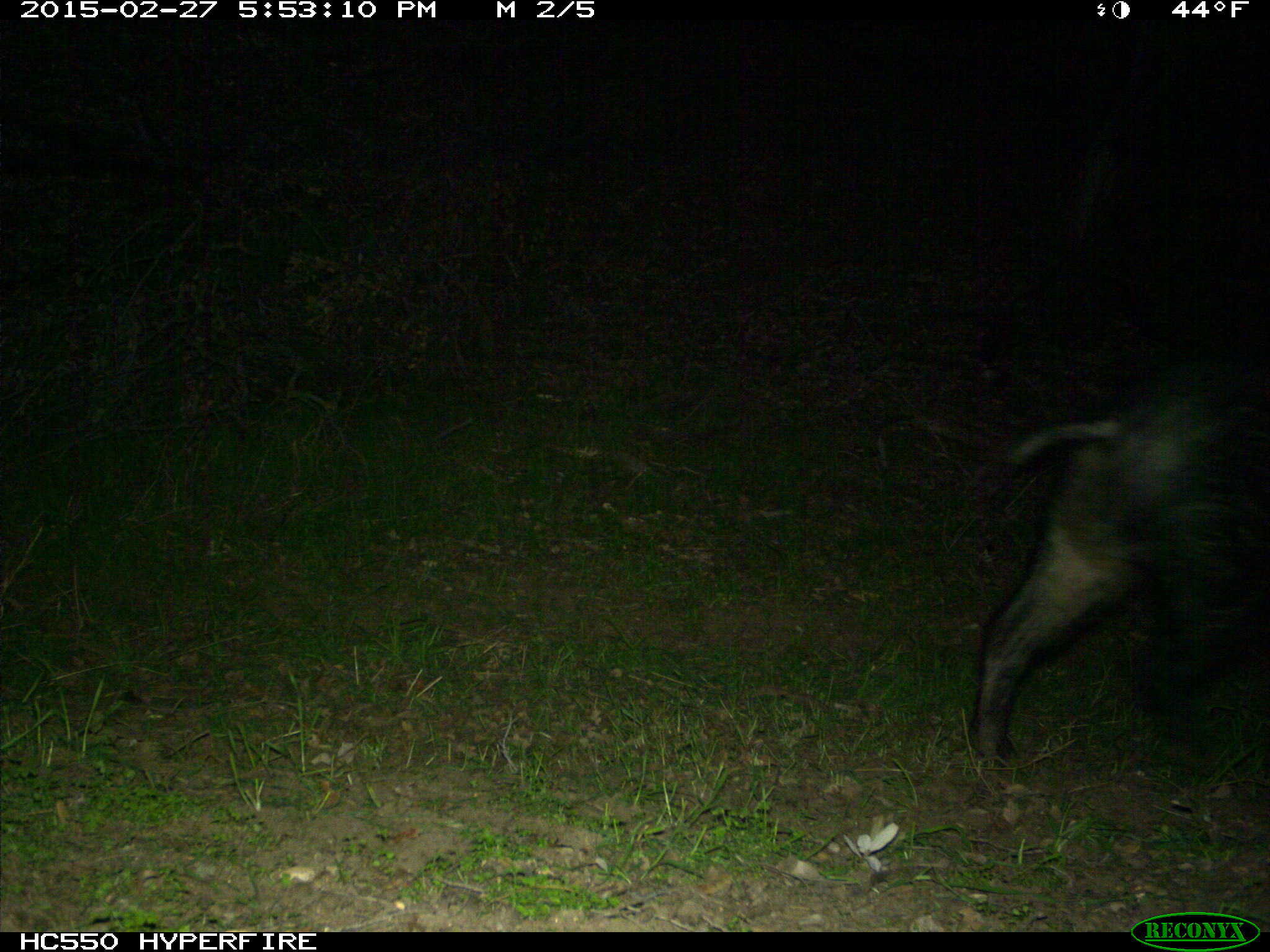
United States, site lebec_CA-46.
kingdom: Animalia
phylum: Chordata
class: Mammalia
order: Artiodactyla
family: Suidae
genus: Sus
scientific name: Sus scrofa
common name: wild boar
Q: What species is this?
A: Sus scrofa (wild boar).